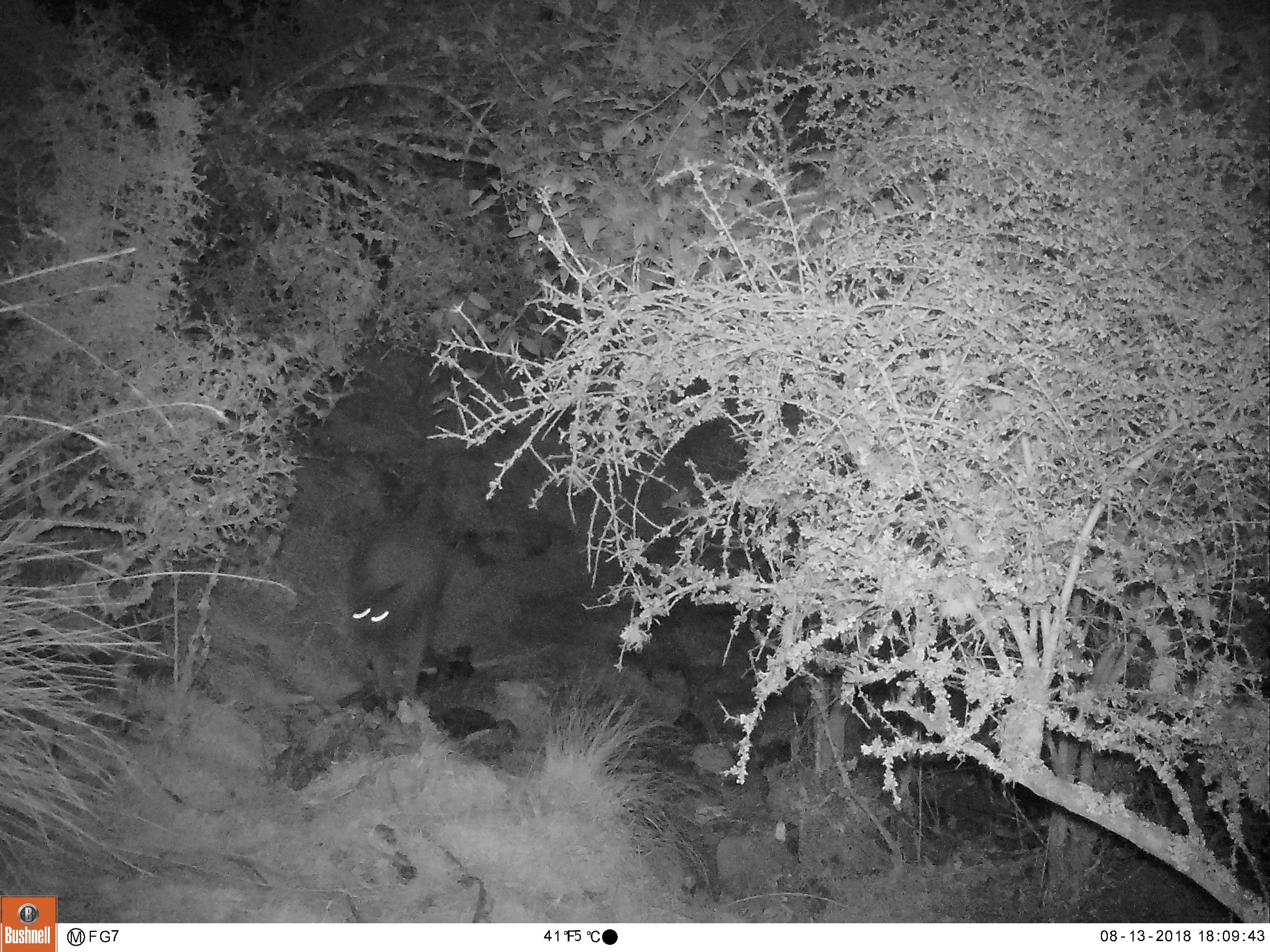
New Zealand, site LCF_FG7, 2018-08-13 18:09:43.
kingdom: Animalia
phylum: Chordata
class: Mammalia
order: Diprotodontia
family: Macropodidae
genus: Notamacropus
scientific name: Notamacropus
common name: wallaby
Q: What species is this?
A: Wallaby (Notamacropus).